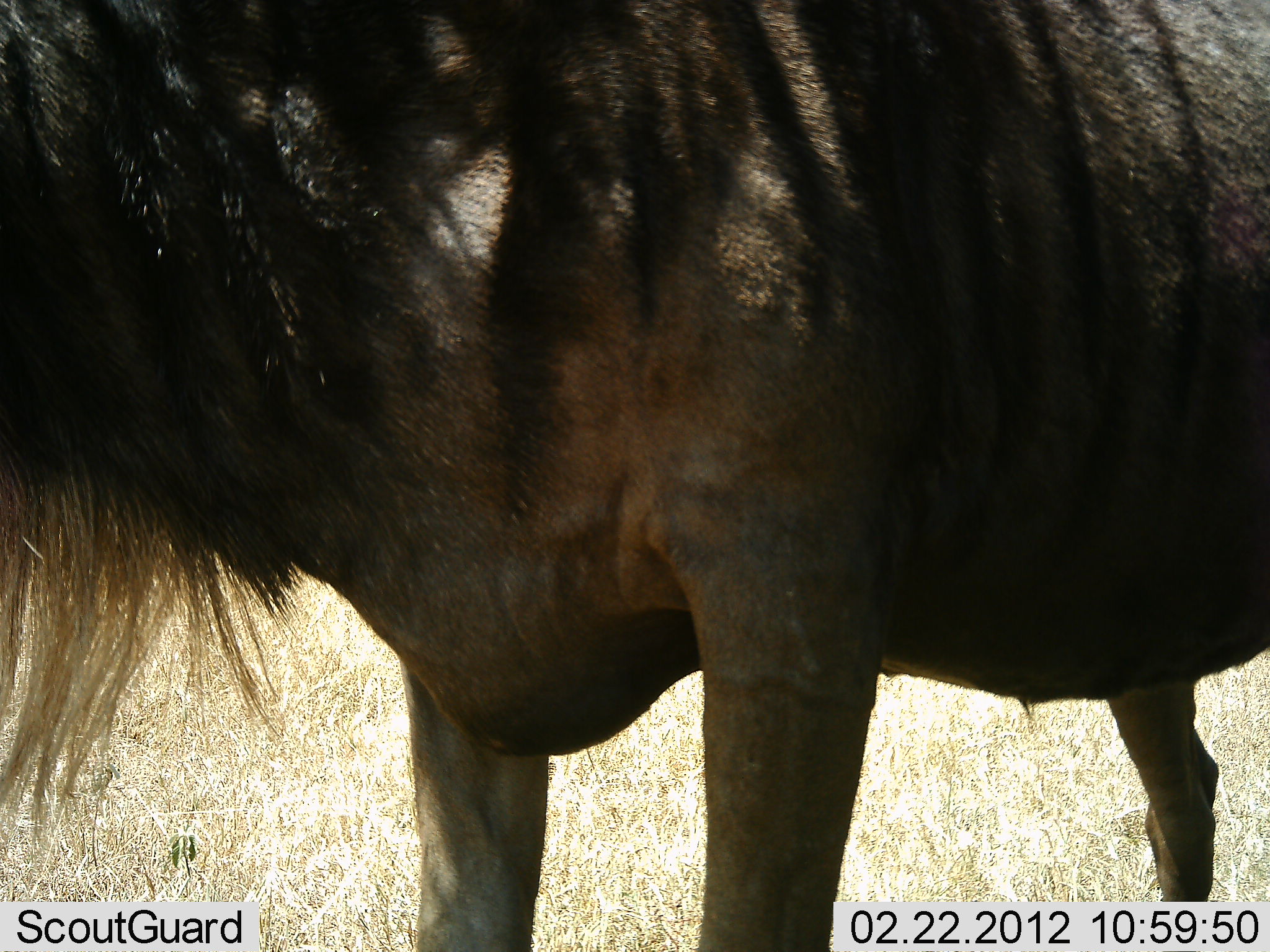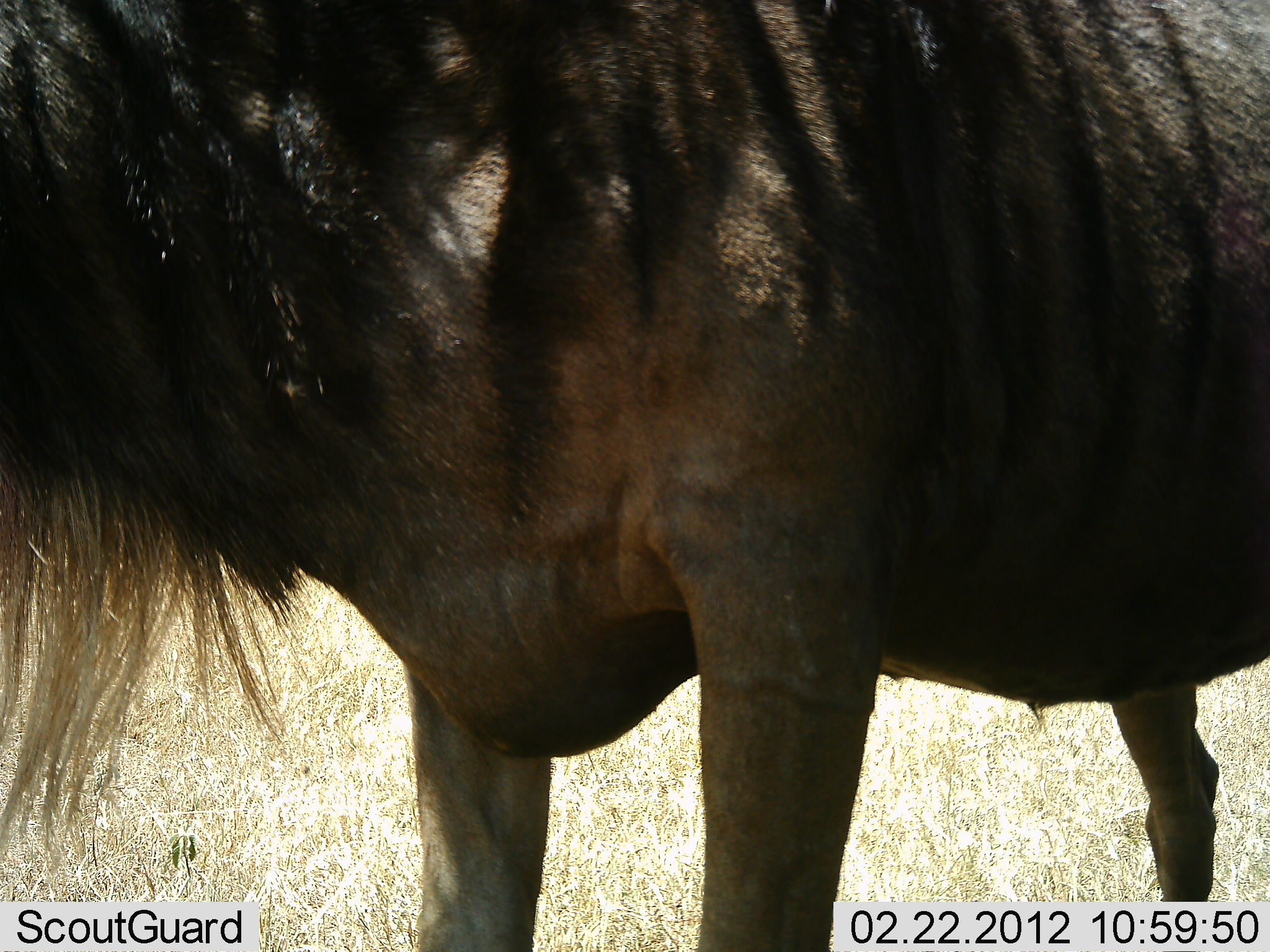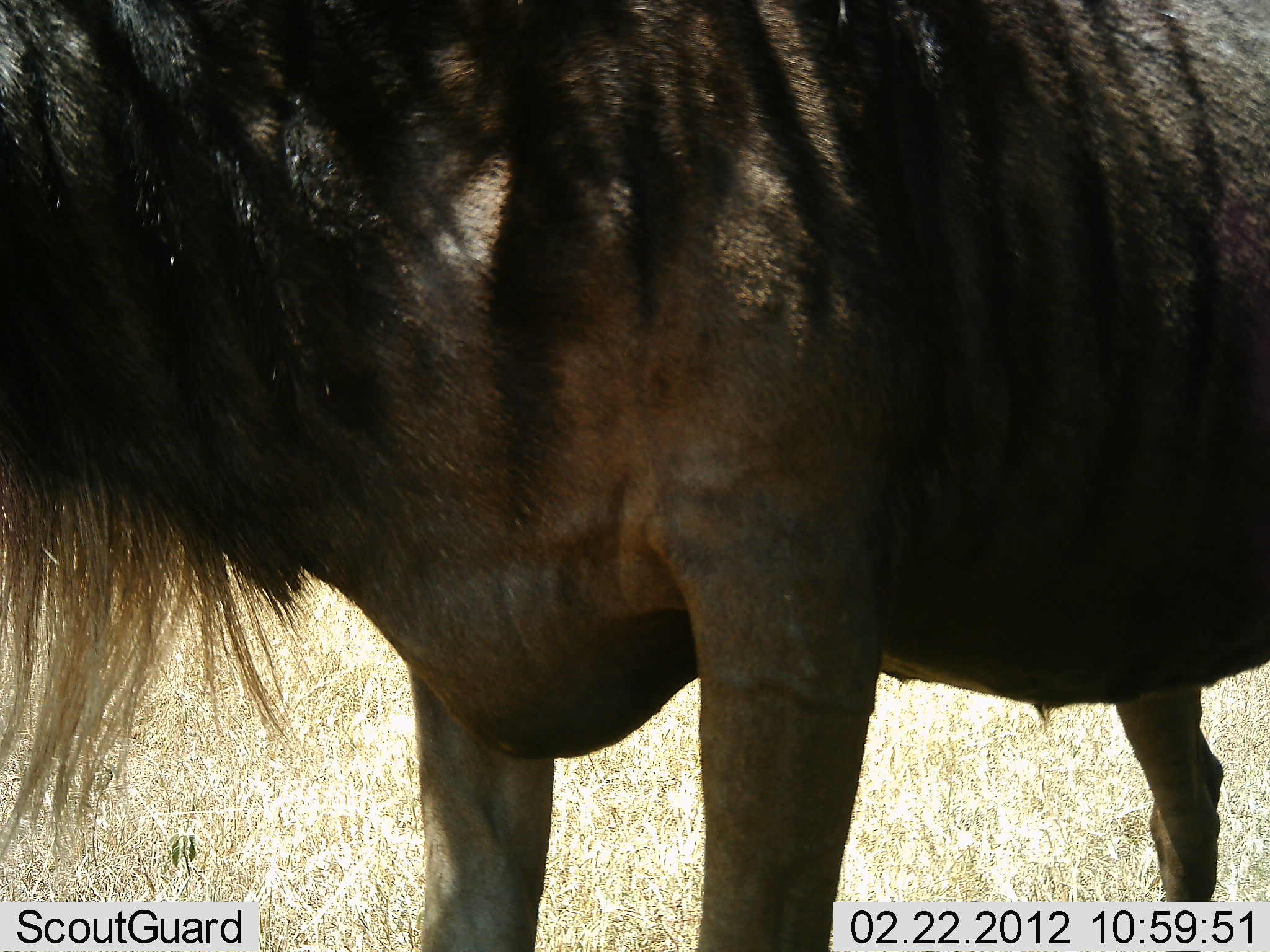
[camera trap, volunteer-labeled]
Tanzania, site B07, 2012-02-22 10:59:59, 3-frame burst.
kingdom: Animalia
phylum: Chordata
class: Mammalia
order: Artiodactyla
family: Bovidae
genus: Connochaetes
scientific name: Connochaetes taurinus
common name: blue wildebeest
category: wildebeest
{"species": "wildebeest (blue wildebeest) (Connochaetes taurinus)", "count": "1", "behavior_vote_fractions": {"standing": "100%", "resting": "0%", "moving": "0%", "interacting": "0%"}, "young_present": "0%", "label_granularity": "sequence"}